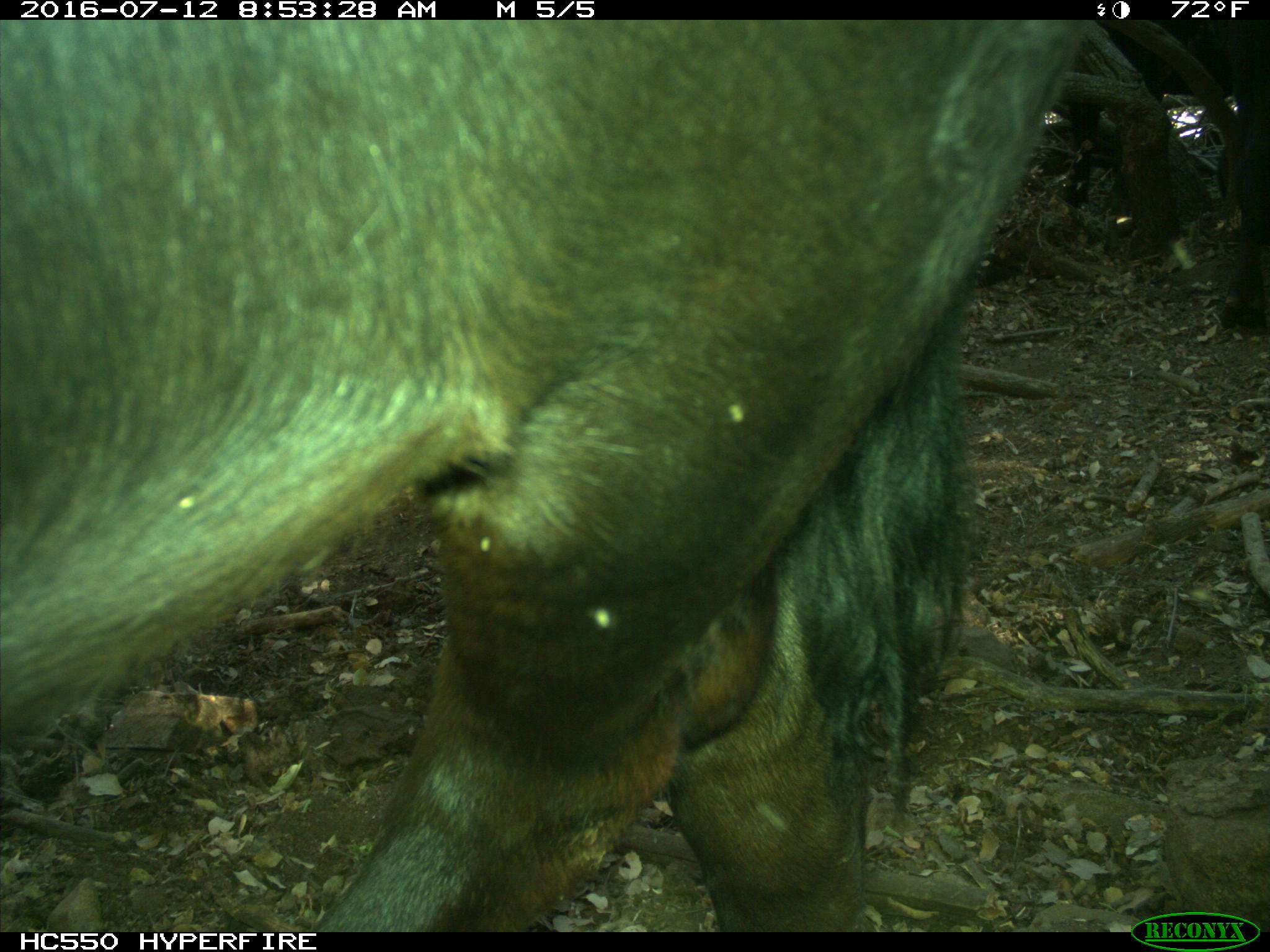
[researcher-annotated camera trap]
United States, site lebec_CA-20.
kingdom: Animalia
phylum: Chordata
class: Mammalia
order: Artiodactyla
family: Bovidae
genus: Bos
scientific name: Bos taurus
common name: domestic cow